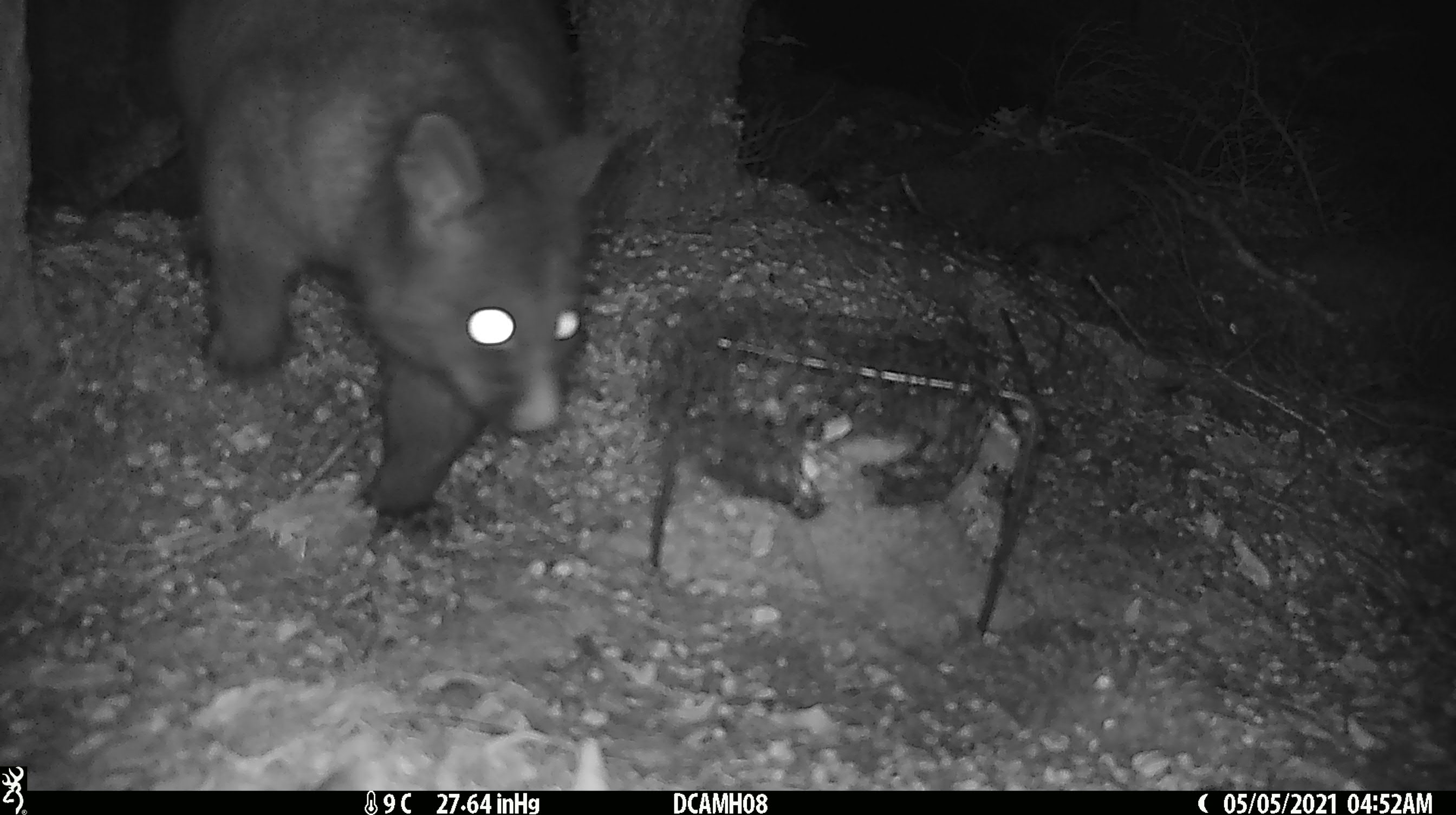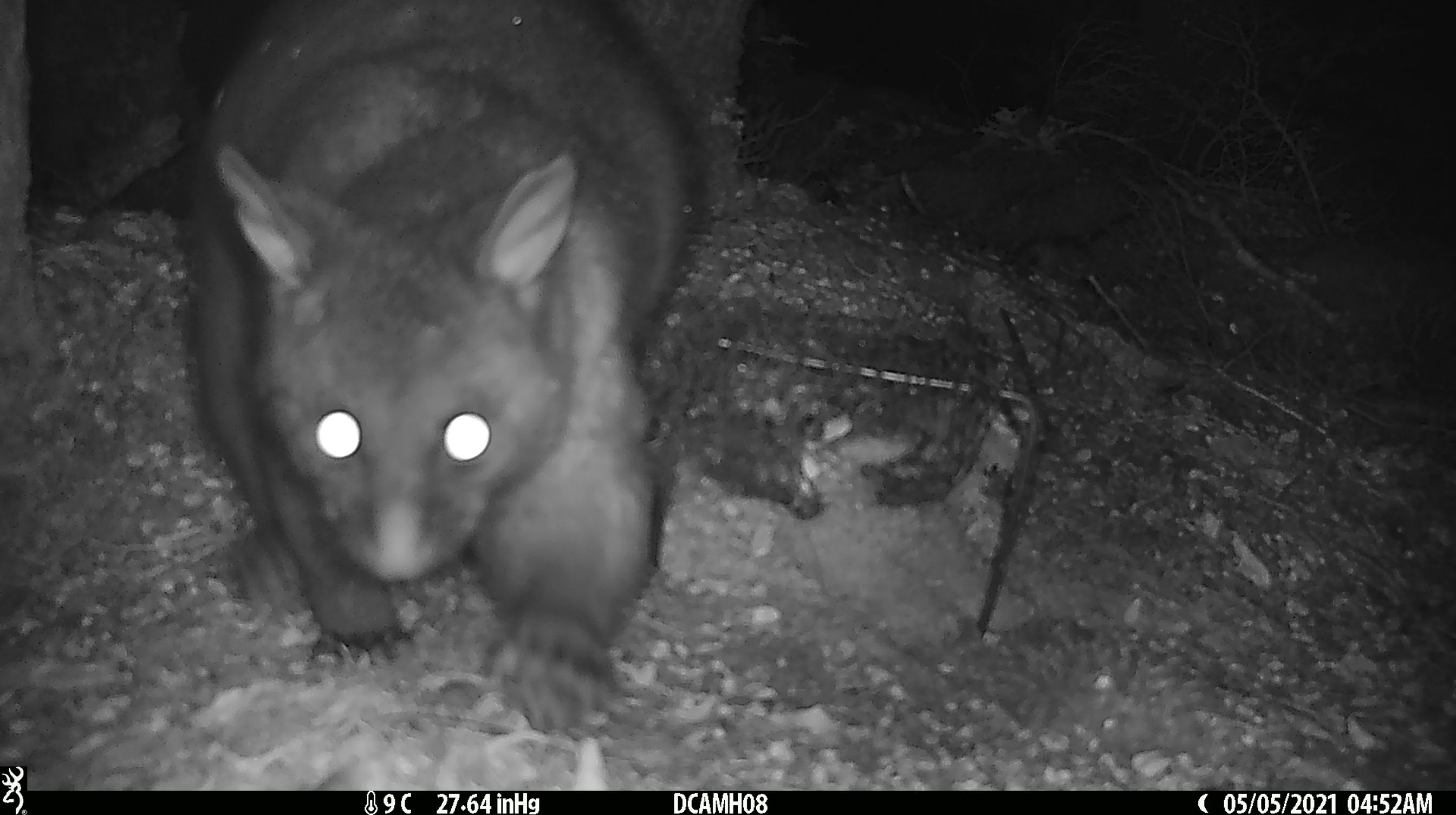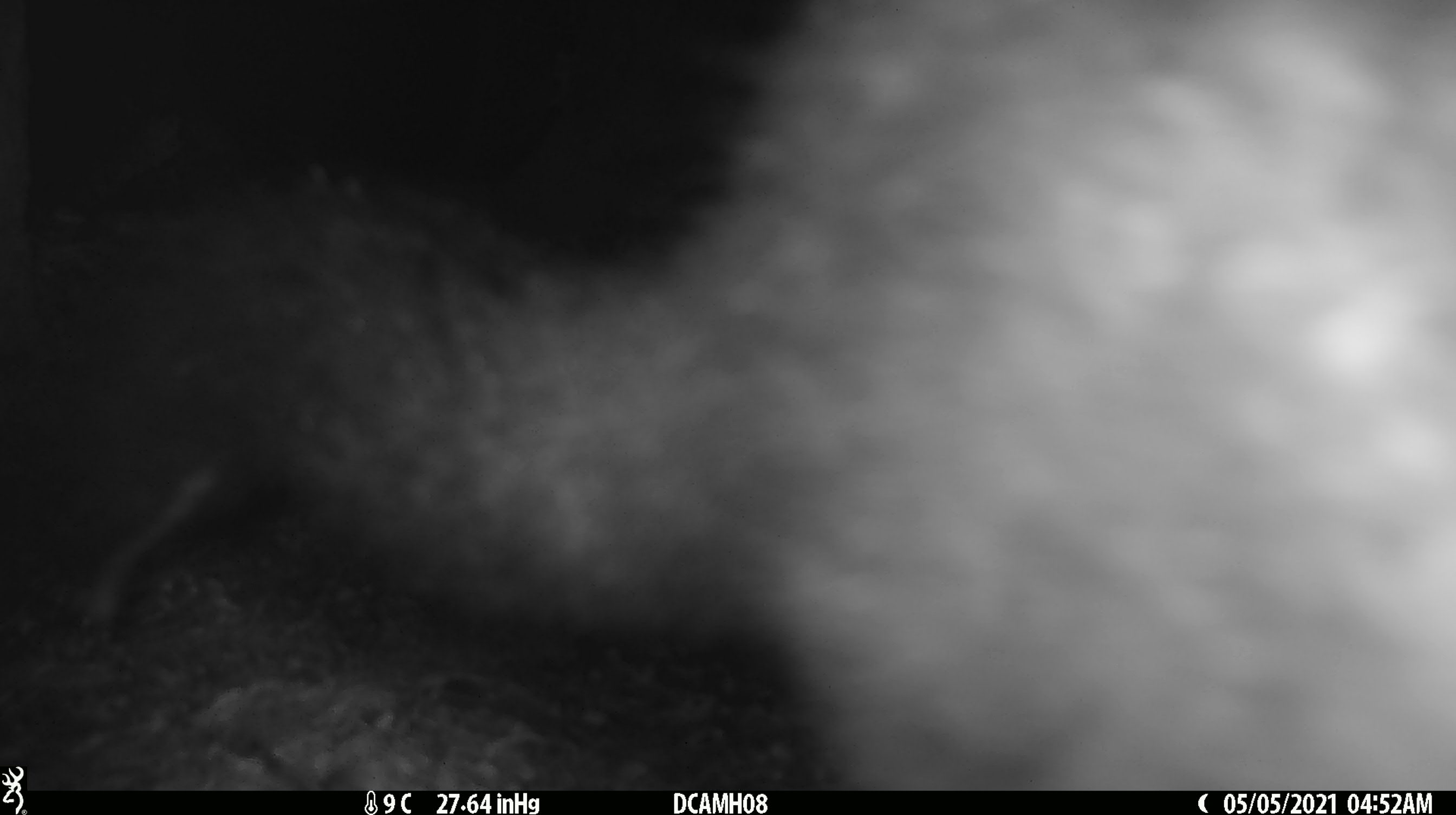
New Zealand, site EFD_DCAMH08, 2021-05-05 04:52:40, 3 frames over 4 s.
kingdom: Animalia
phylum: Chordata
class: Mammalia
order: Diprotodontia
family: Phalangeridae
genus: Trichosurus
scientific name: Trichosurus vulpecula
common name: common brushtail possum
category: possum